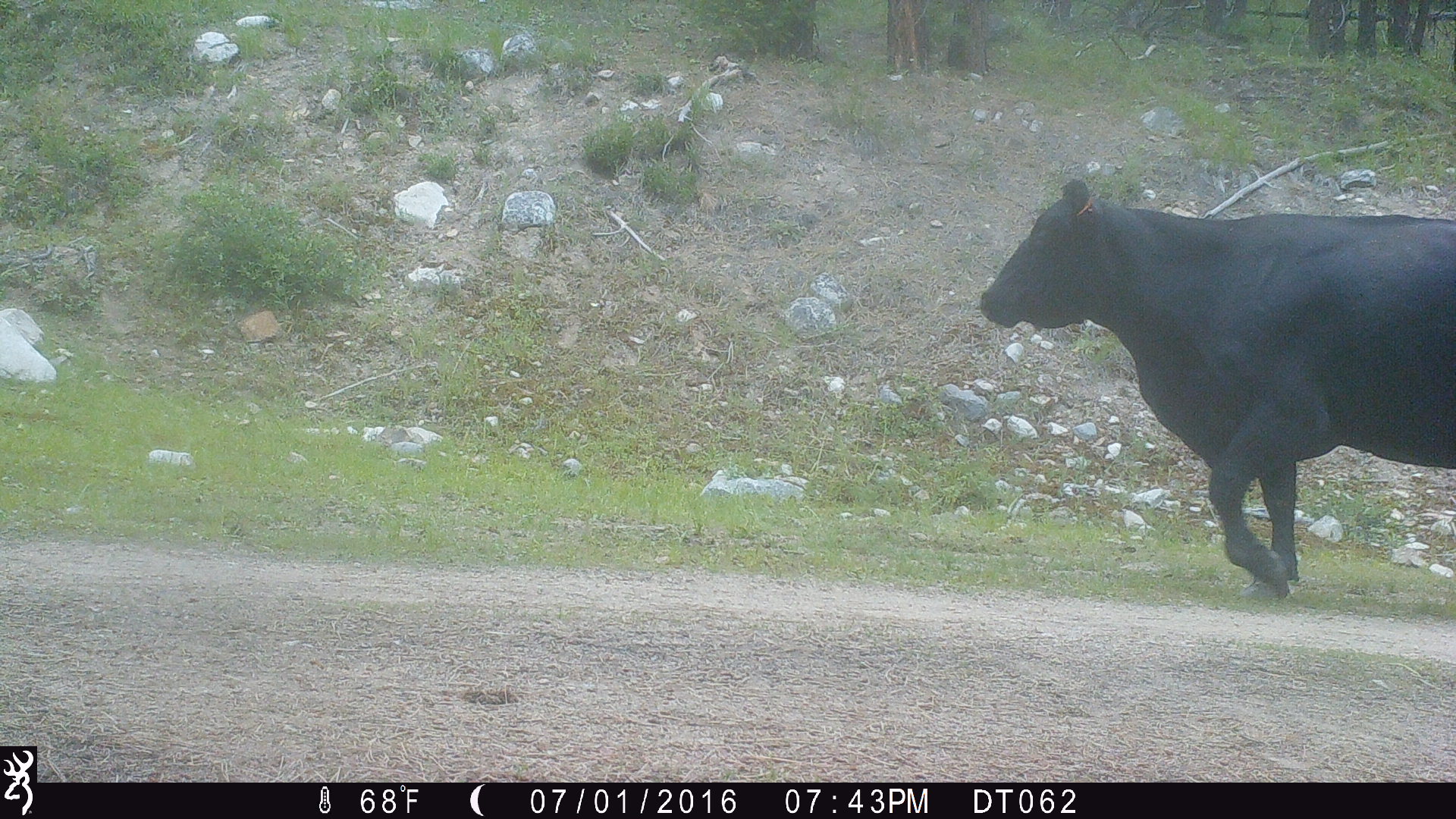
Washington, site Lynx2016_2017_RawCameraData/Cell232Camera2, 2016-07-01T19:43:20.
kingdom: Animalia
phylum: Chordata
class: Mammalia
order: Artiodactyla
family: Bovidae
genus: Bos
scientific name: Bos taurus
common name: domestic cattle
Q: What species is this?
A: Domestic cattle (Bos taurus).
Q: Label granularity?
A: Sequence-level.